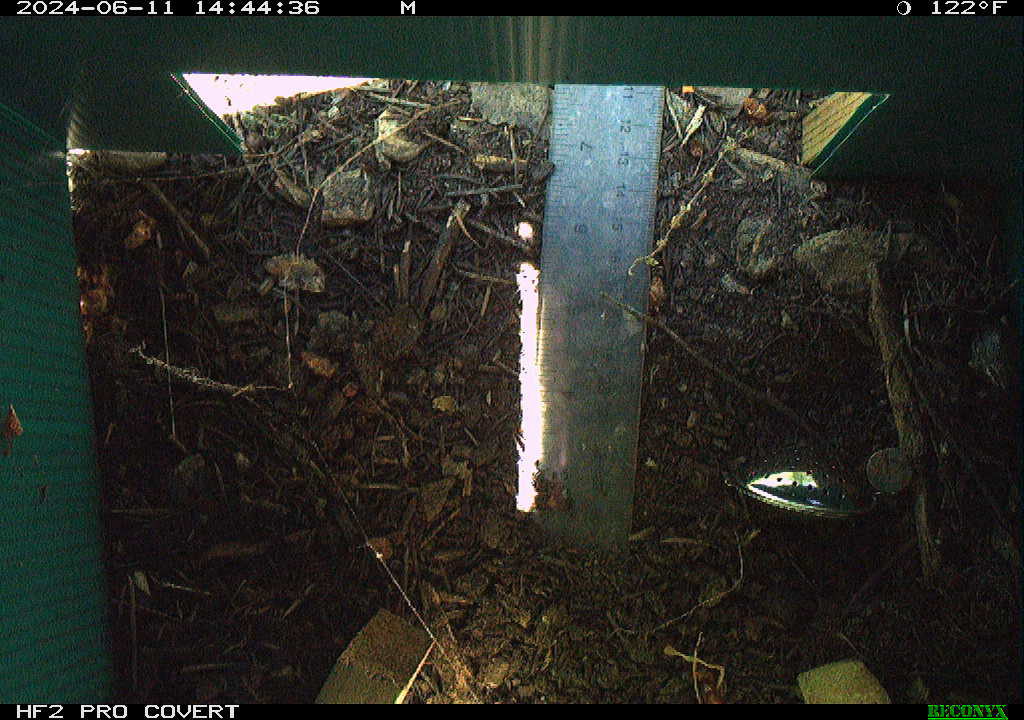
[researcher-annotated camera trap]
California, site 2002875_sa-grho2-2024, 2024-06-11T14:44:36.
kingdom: Animalia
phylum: Chordata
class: Amphibia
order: Anura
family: Hylidae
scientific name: Hylidae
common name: hylids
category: hylidae species